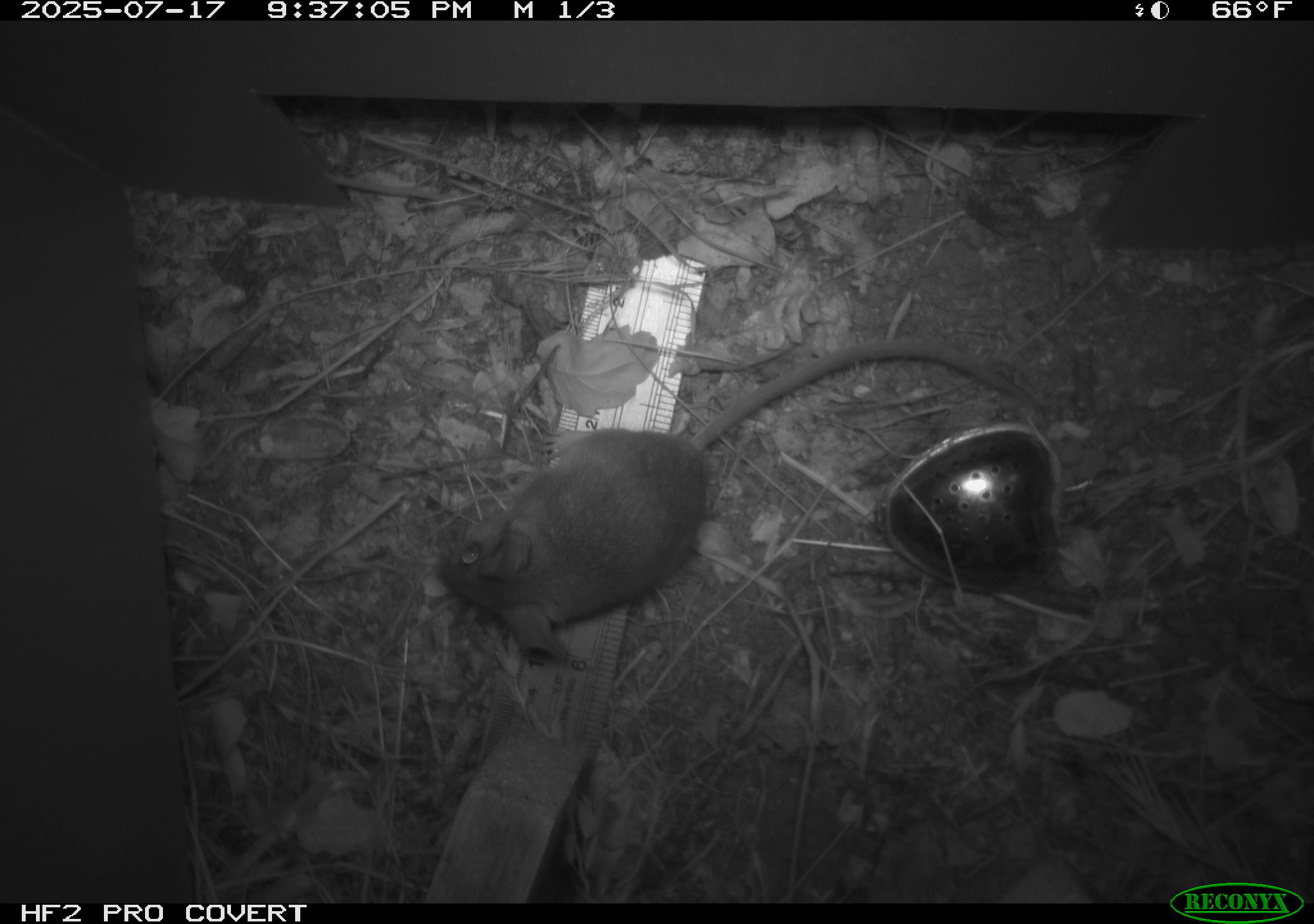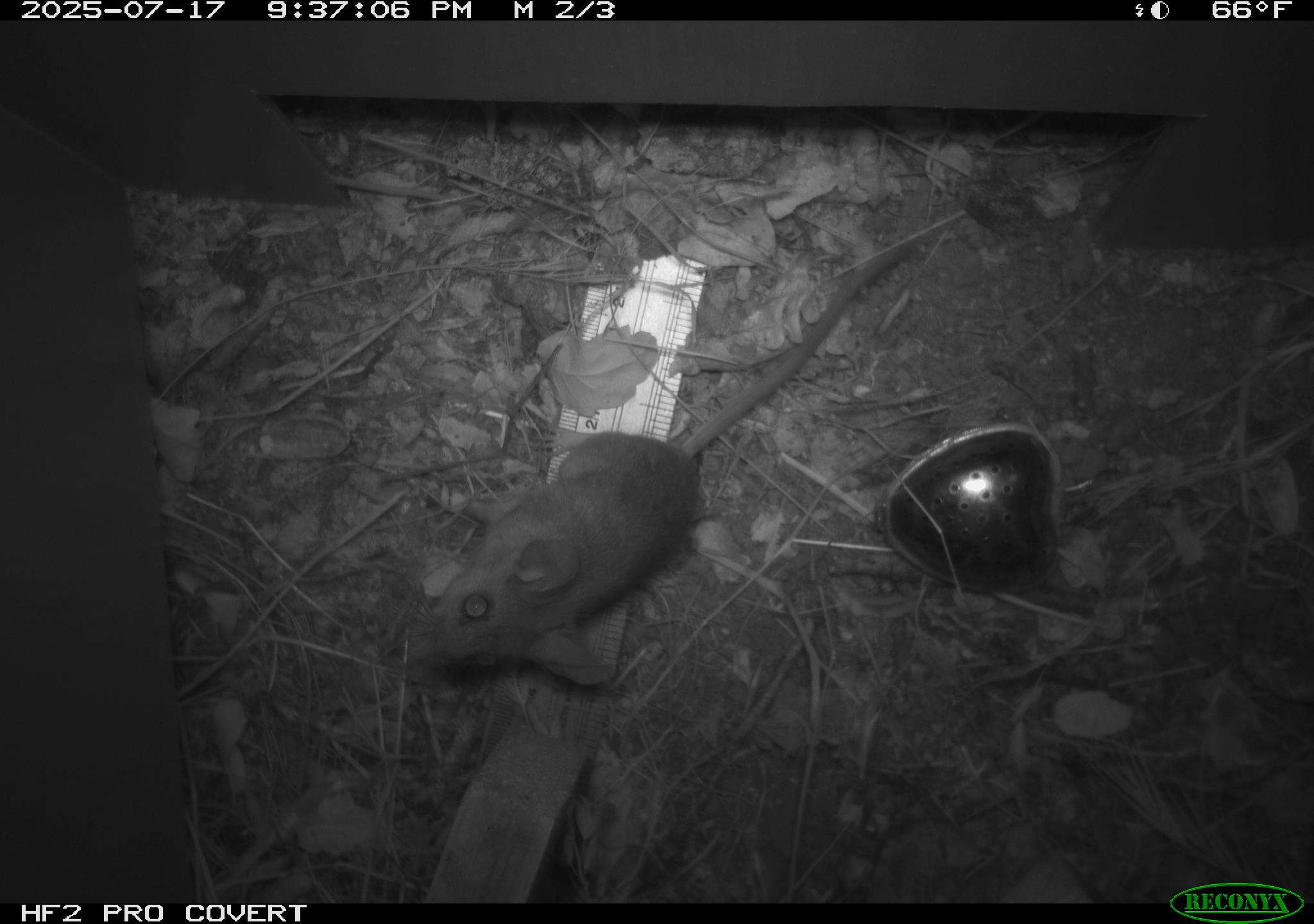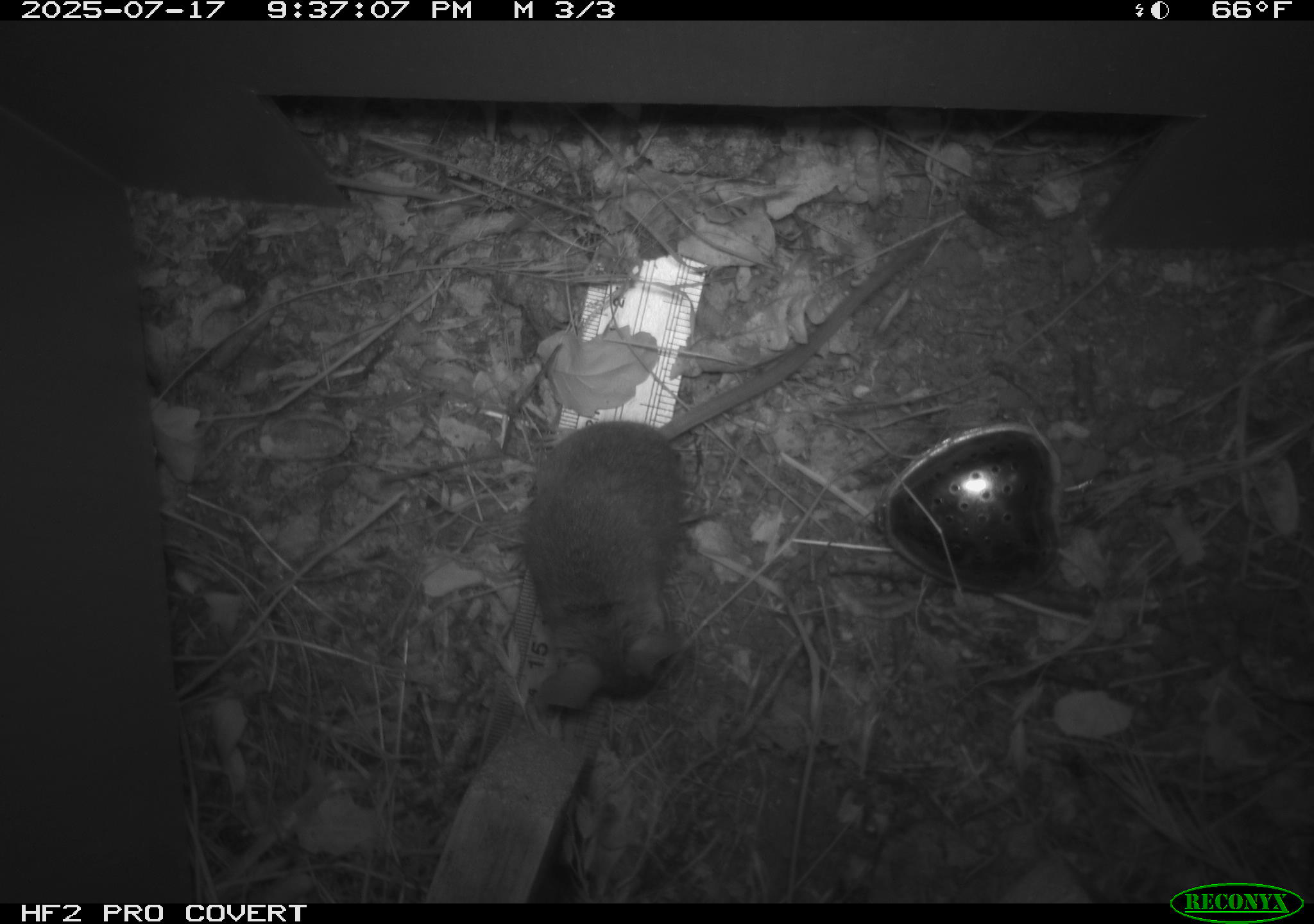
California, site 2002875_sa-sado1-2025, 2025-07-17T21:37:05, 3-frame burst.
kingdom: Animalia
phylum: Chordata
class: Mammalia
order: Rodentia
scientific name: Rodentia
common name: mouse species